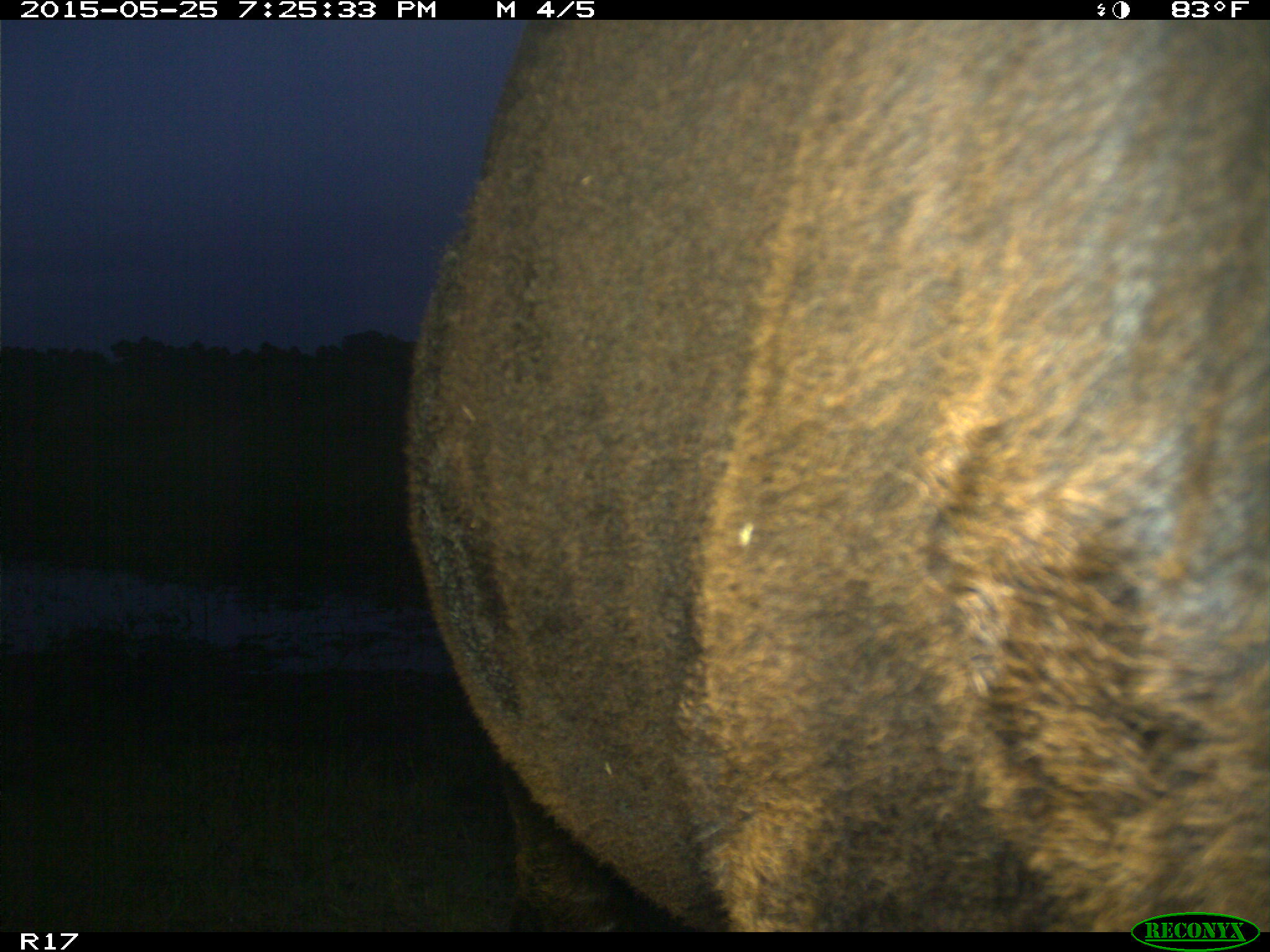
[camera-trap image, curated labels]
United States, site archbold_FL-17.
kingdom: Animalia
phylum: Chordata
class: Mammalia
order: Artiodactyla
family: Bovidae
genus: Bos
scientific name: Bos taurus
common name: domestic cow